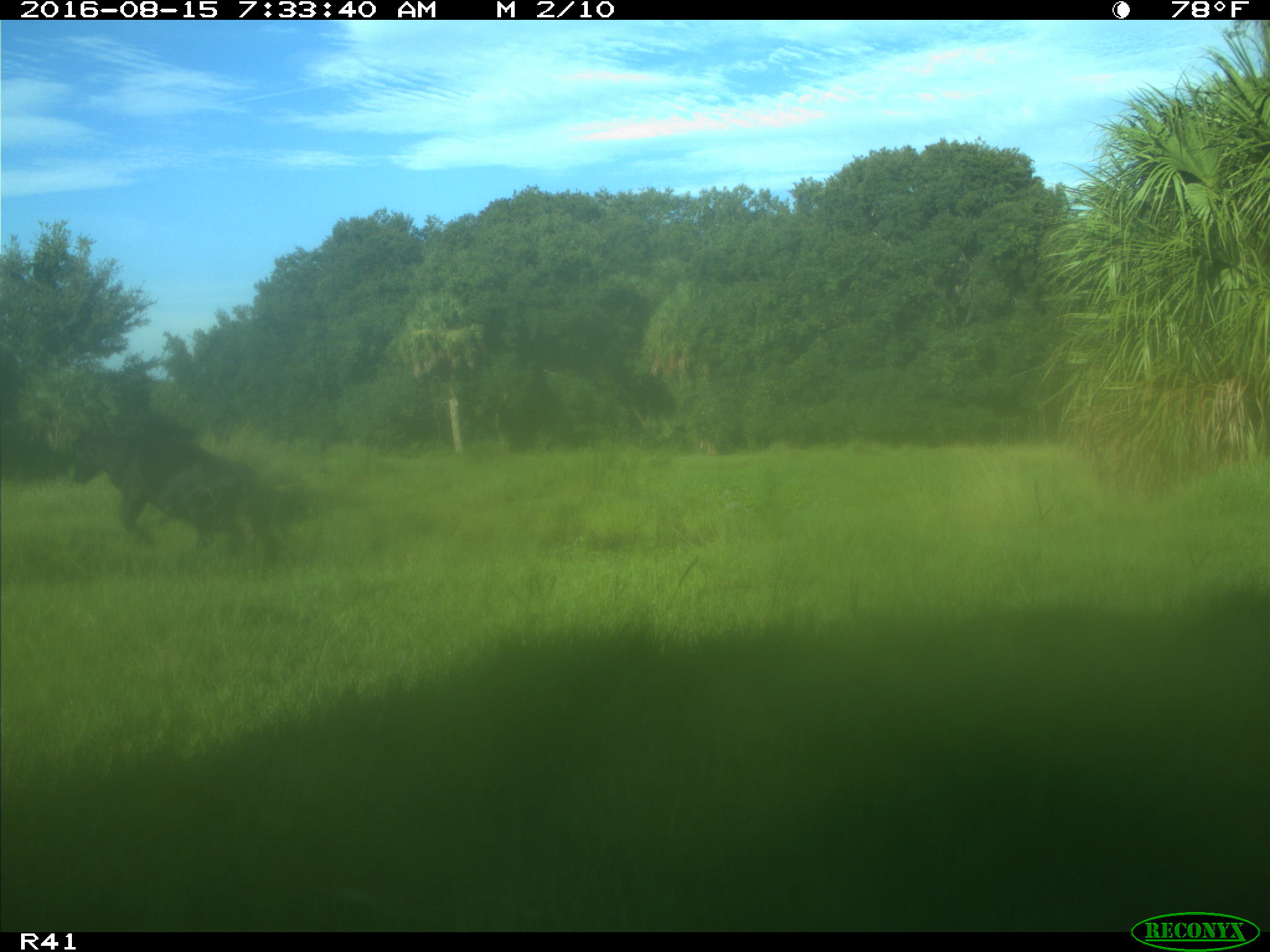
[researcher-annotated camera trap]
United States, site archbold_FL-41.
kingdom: Animalia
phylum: Chordata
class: Mammalia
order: Artiodactyla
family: Bovidae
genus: Bos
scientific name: Bos taurus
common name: domestic cow